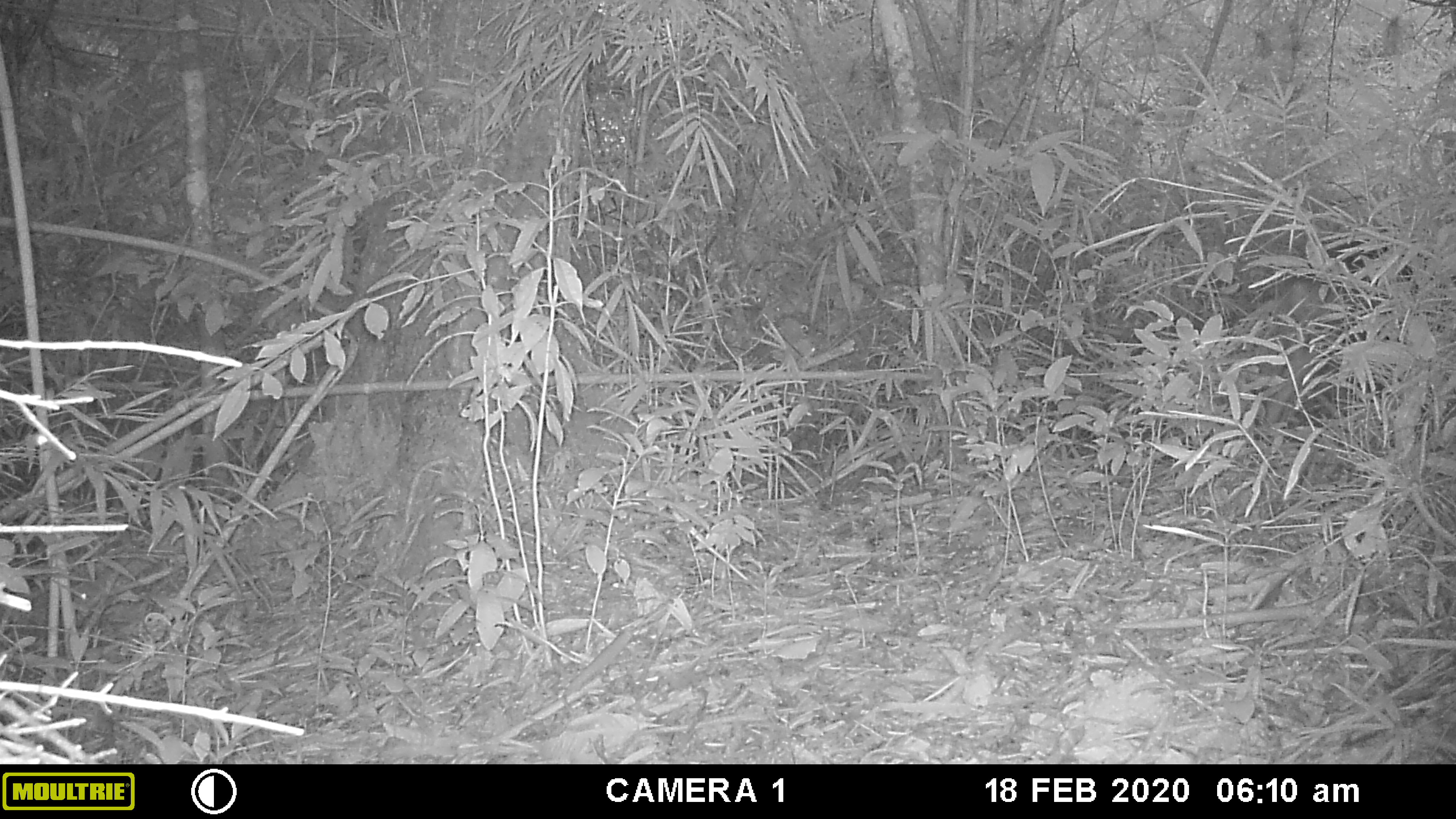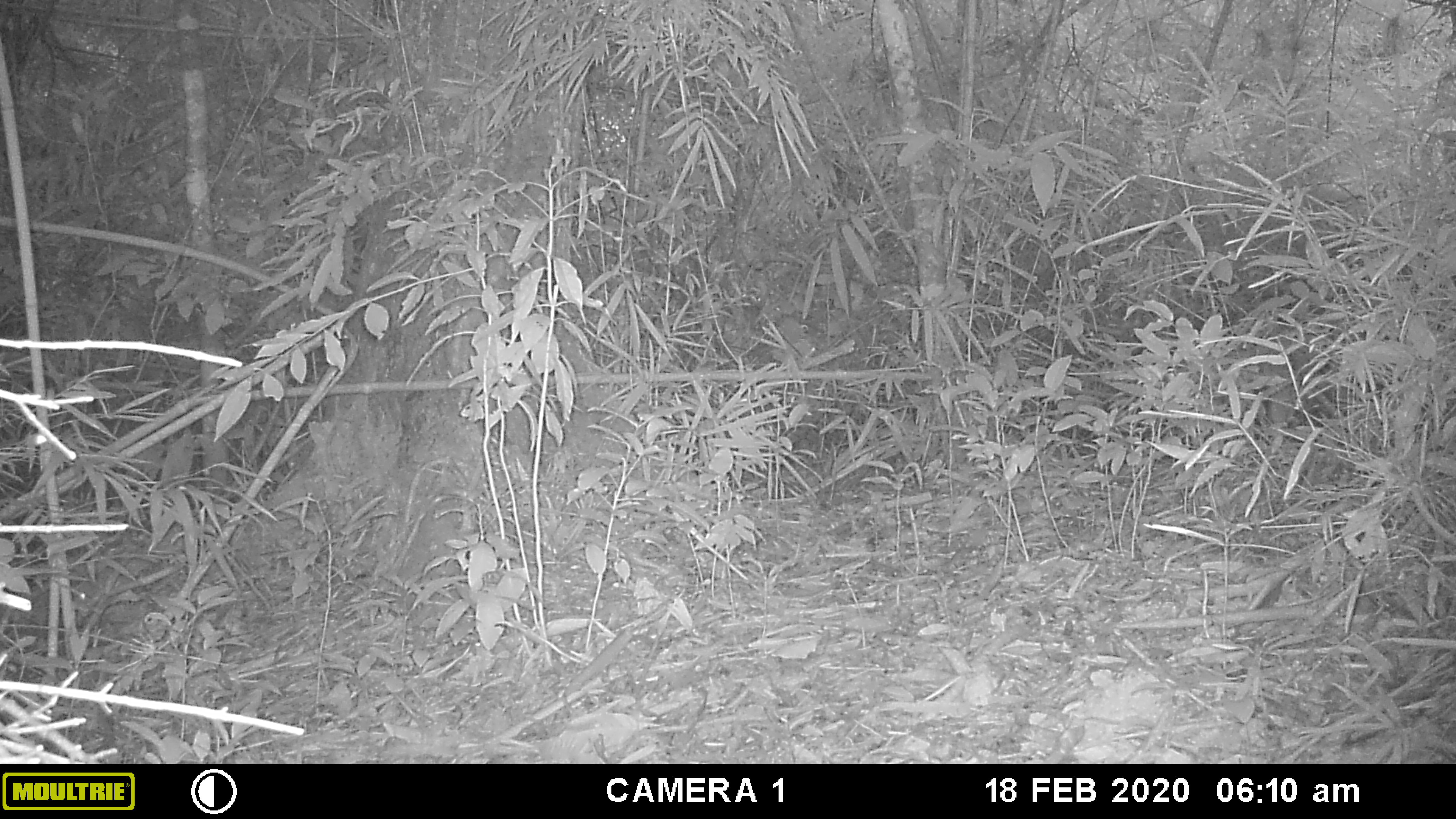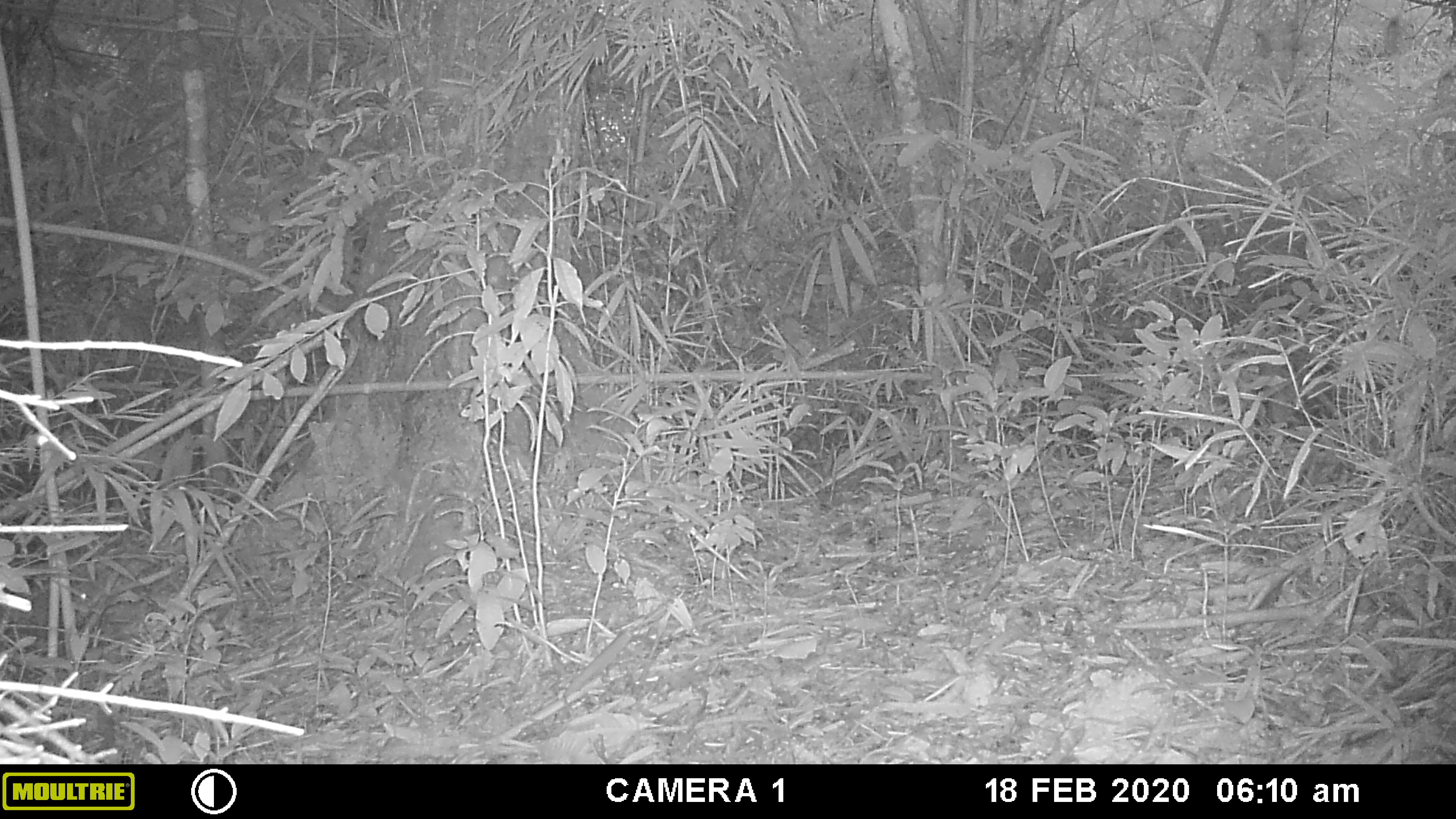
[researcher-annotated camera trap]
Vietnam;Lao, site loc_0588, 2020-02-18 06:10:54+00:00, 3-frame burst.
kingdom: Animalia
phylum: Chordata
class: Mammalia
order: Artiodactyla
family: Cervidae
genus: Muntiacus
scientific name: Muntiacus muntjak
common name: red muntjac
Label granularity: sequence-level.